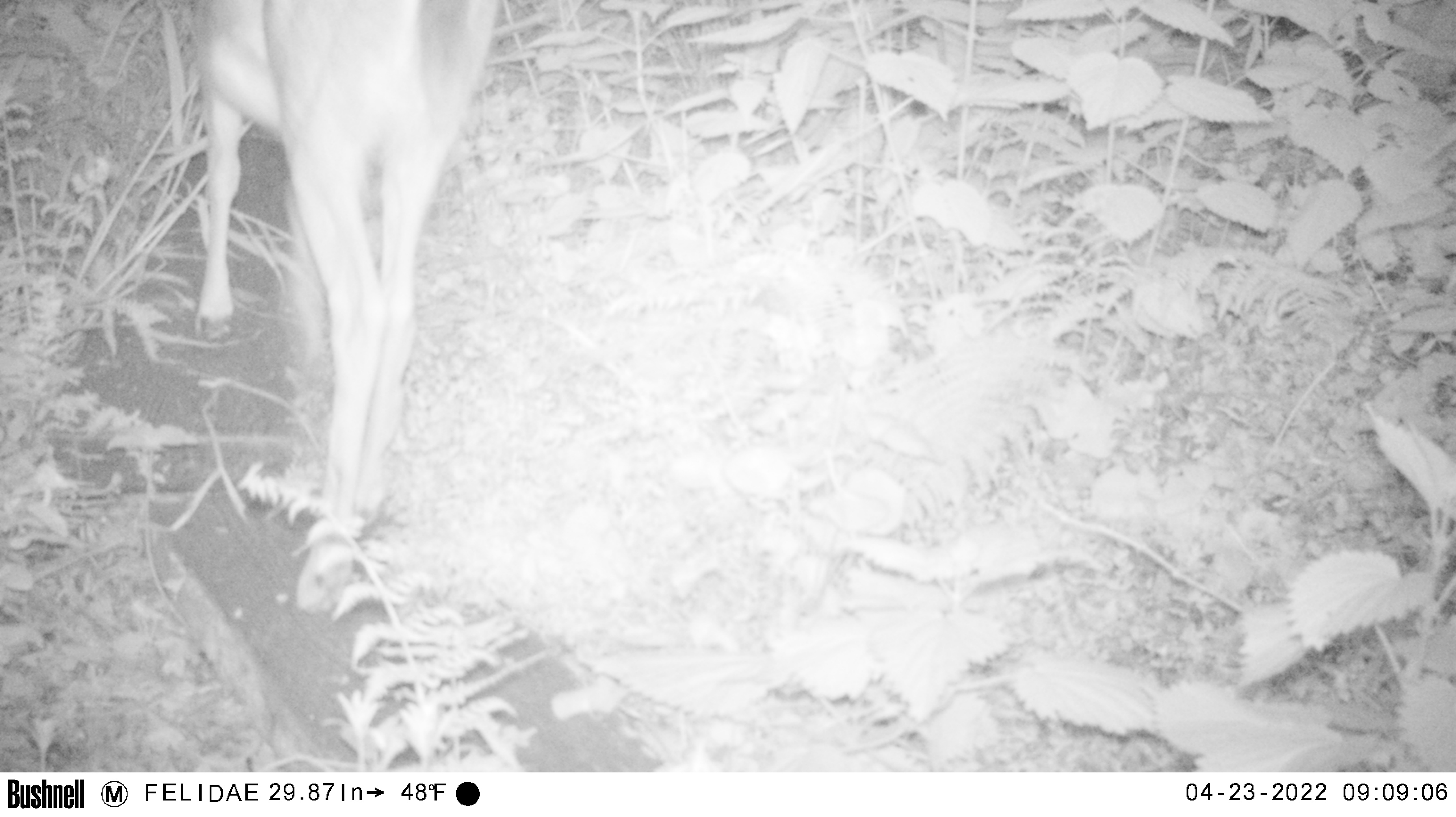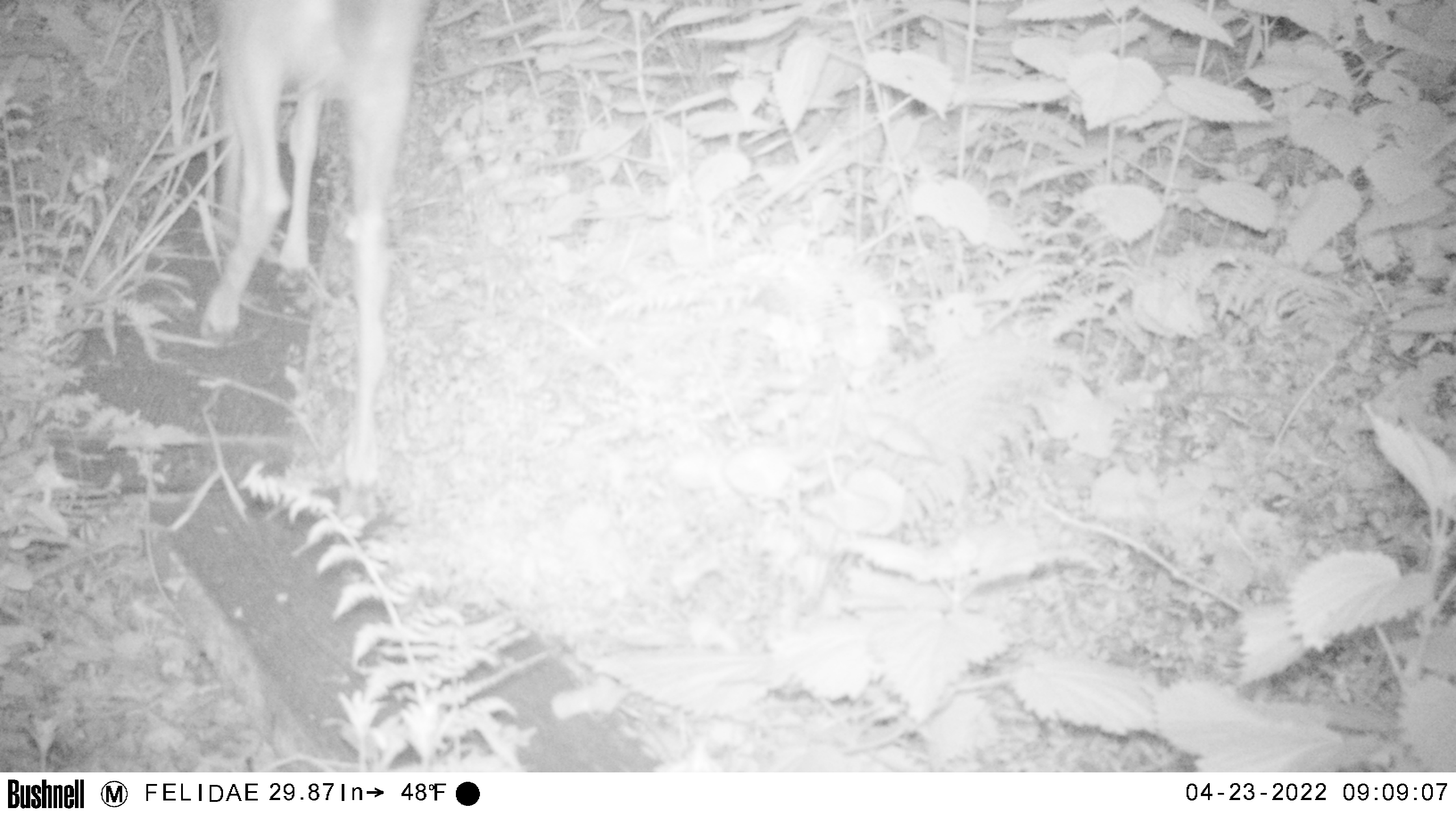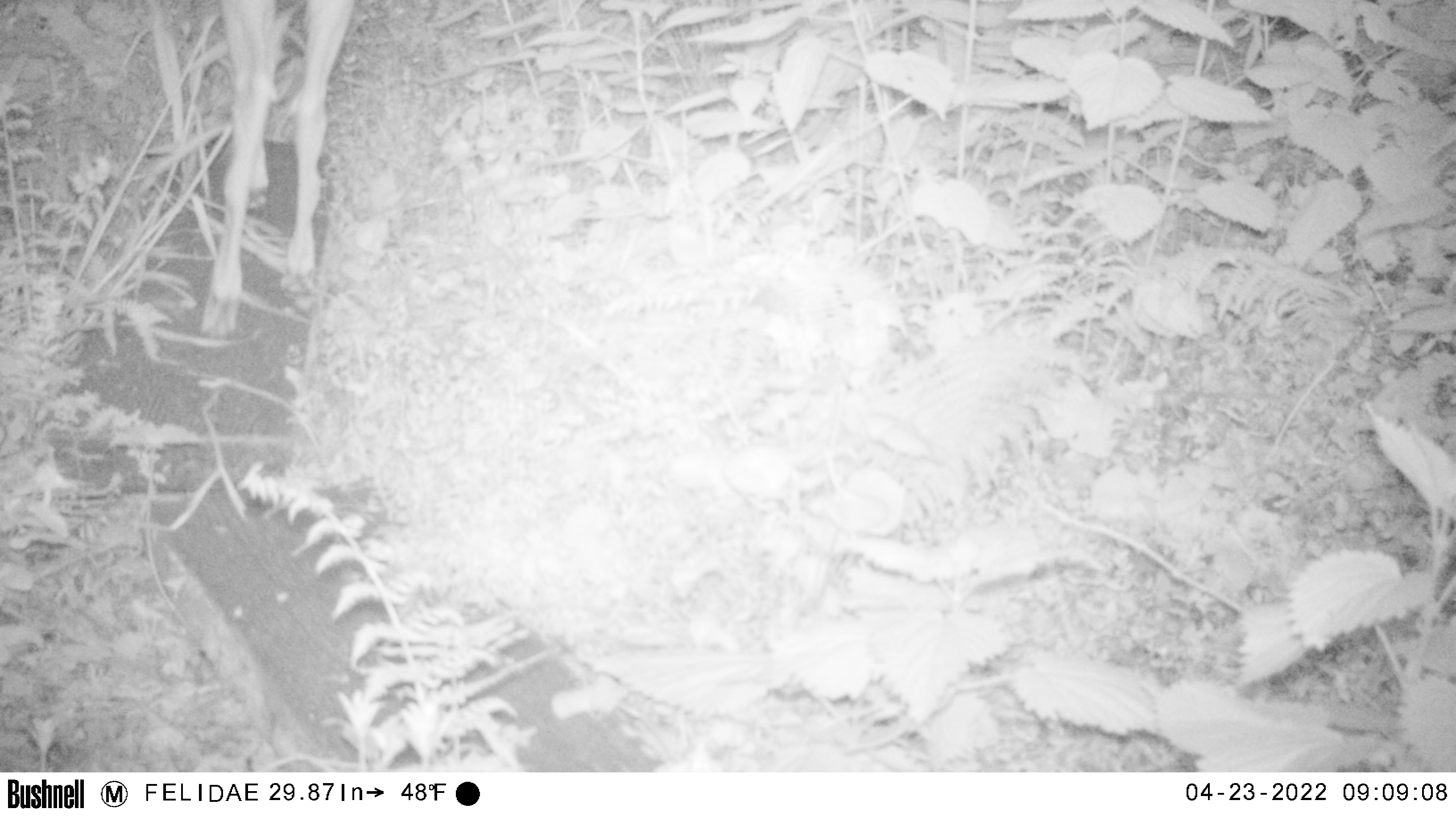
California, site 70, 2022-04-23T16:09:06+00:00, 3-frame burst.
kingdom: Animalia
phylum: Chordata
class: Mammalia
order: Artiodactyla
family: Cervidae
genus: Odocoileus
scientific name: Odocoileus hemionus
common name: mule deer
Mule deer (Odocoileus hemionus).